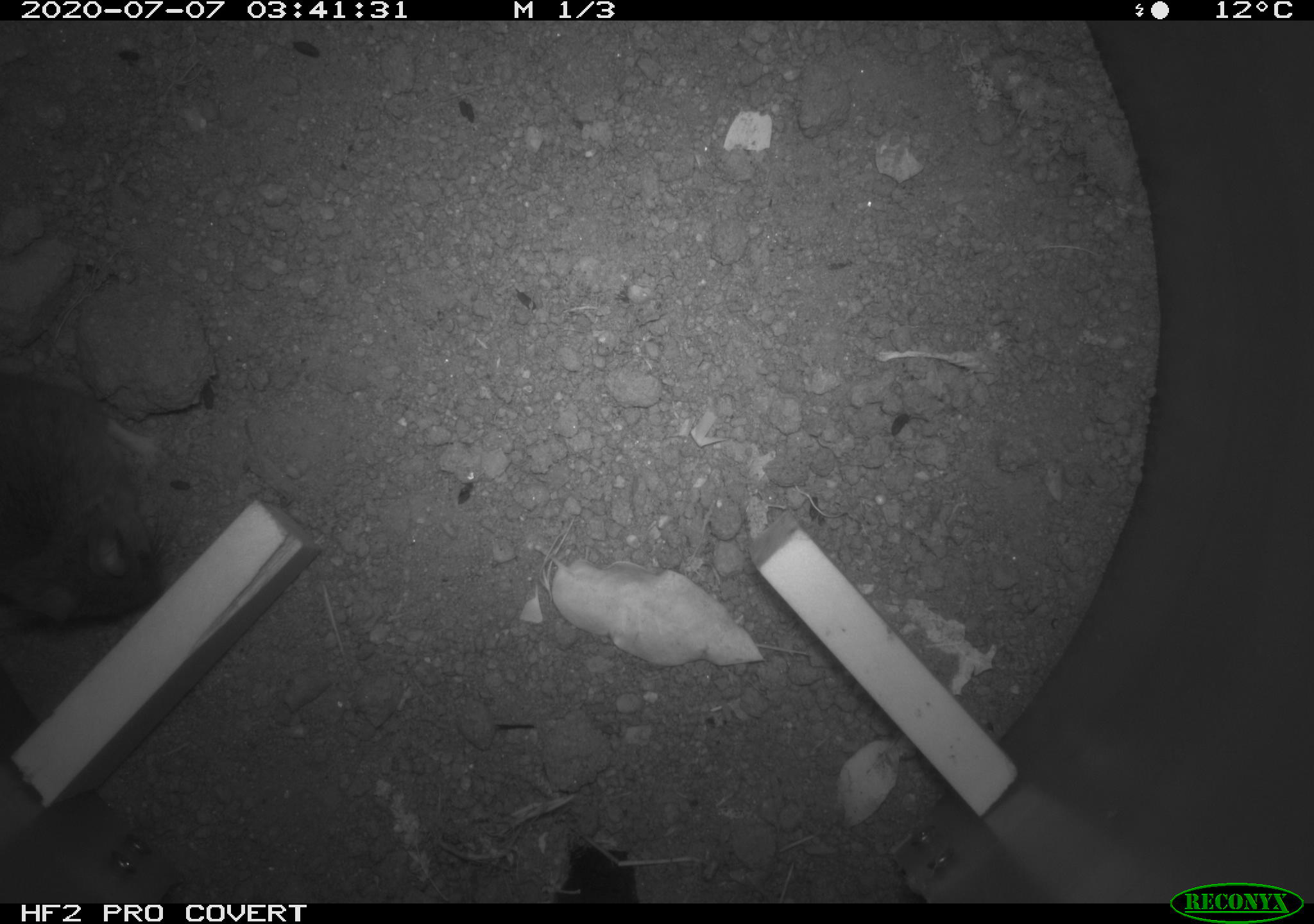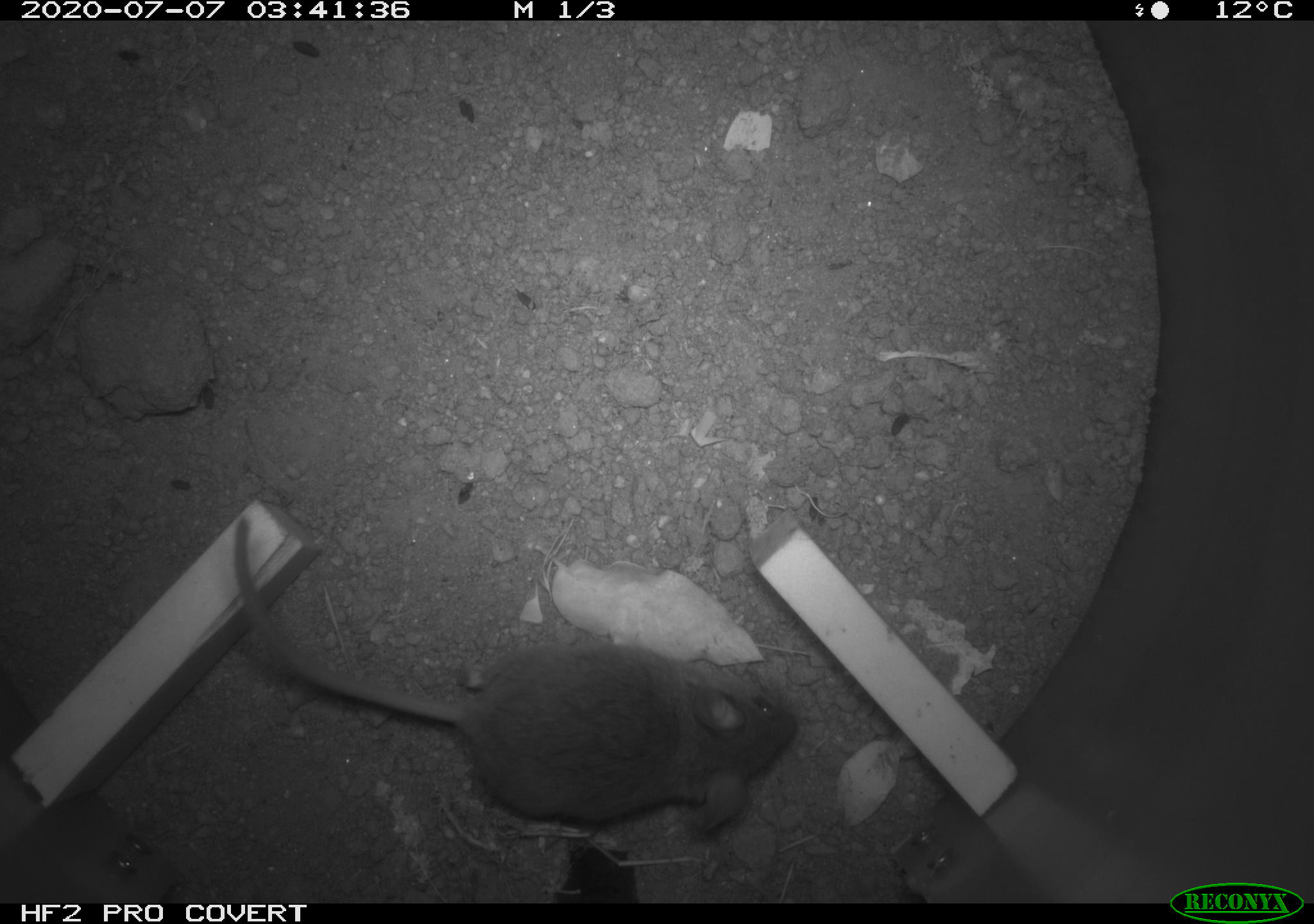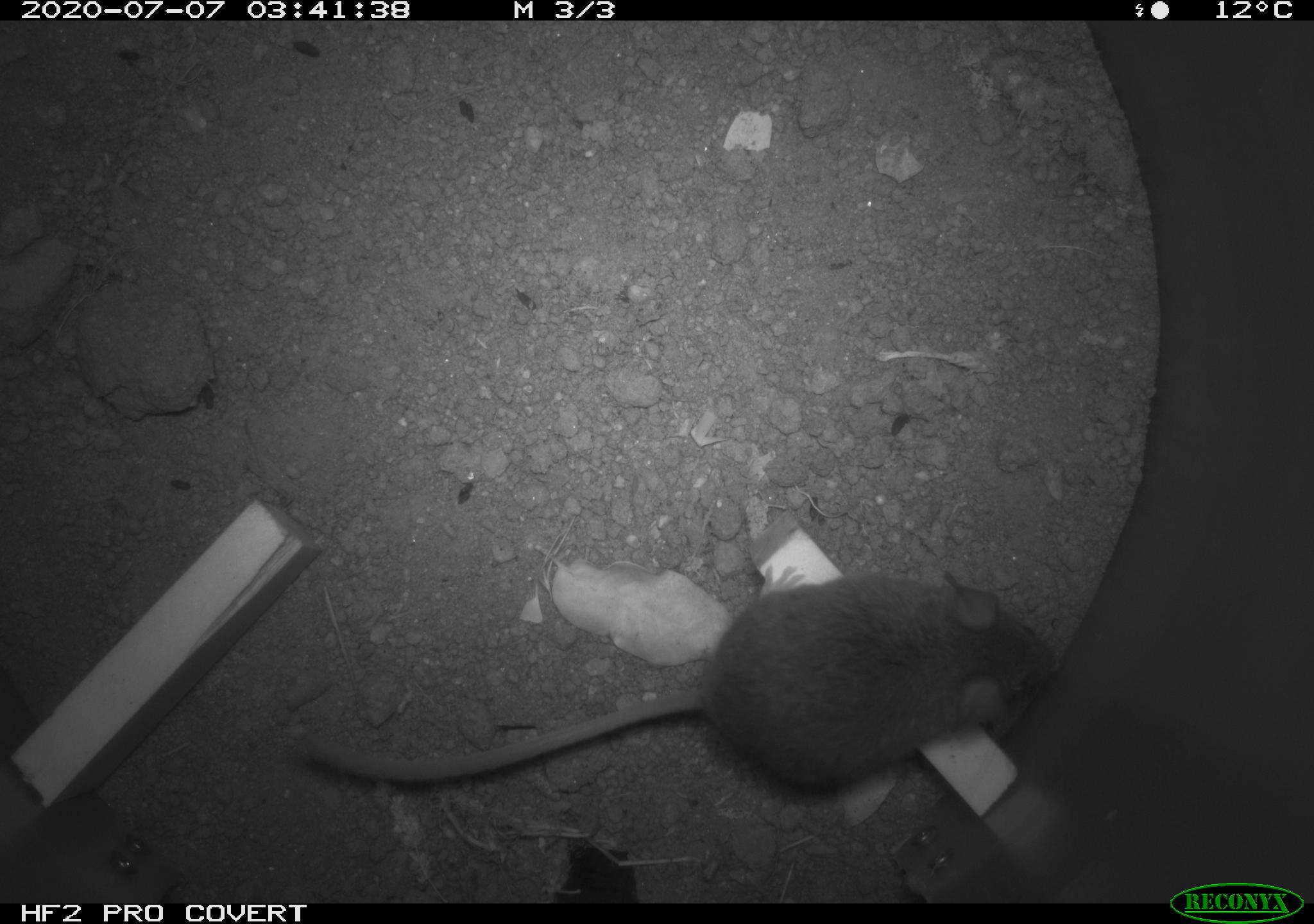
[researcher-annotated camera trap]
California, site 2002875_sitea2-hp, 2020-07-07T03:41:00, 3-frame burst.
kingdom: Animalia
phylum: Chordata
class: Mammalia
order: Rodentia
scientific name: Rodentia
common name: rodent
Rodent (Rodentia).